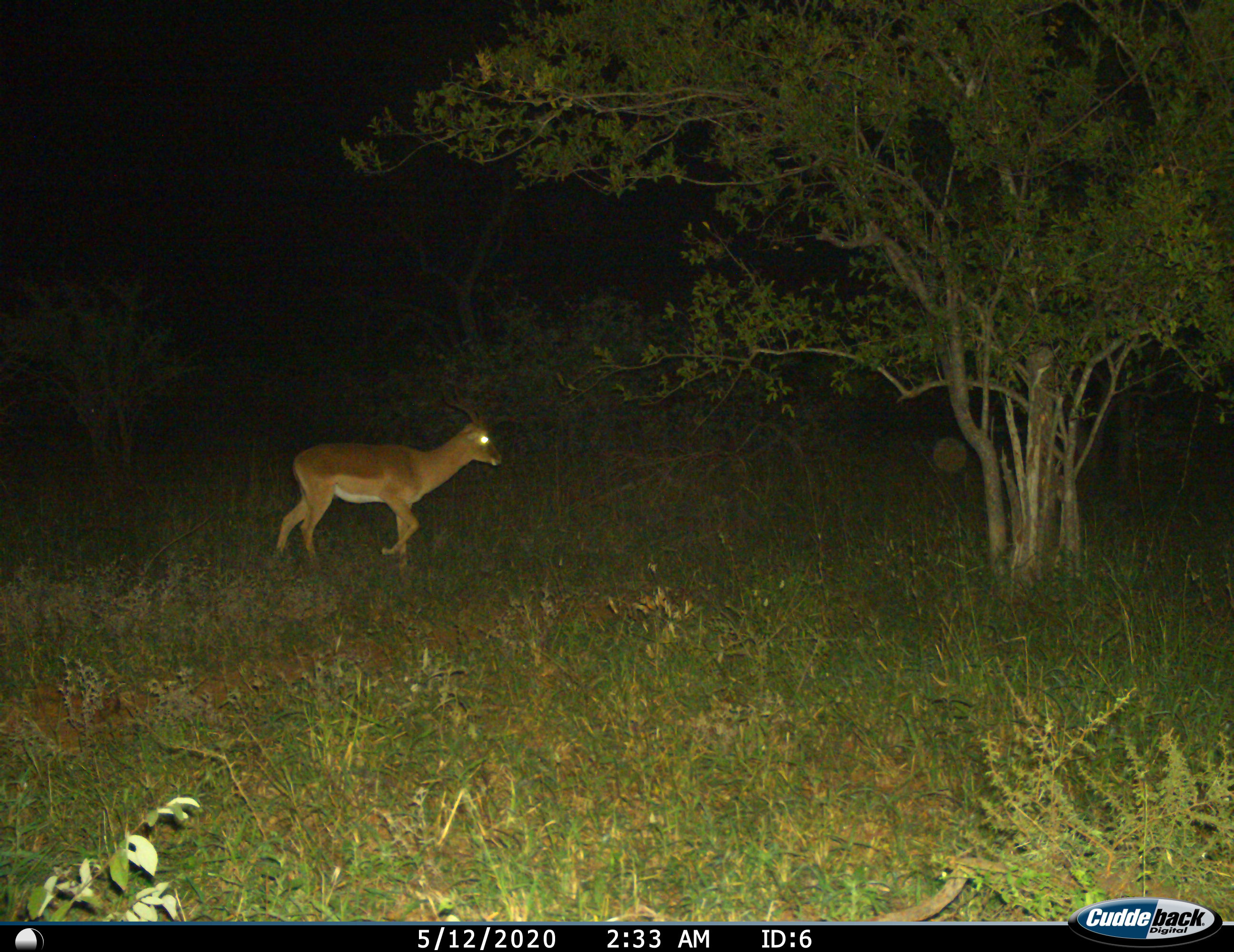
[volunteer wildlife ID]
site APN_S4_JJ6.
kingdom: Animalia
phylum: Chordata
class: Mammalia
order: Artiodactyla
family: Bovidae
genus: Aepyceros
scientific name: Aepyceros melampus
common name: impala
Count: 1.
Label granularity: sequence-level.